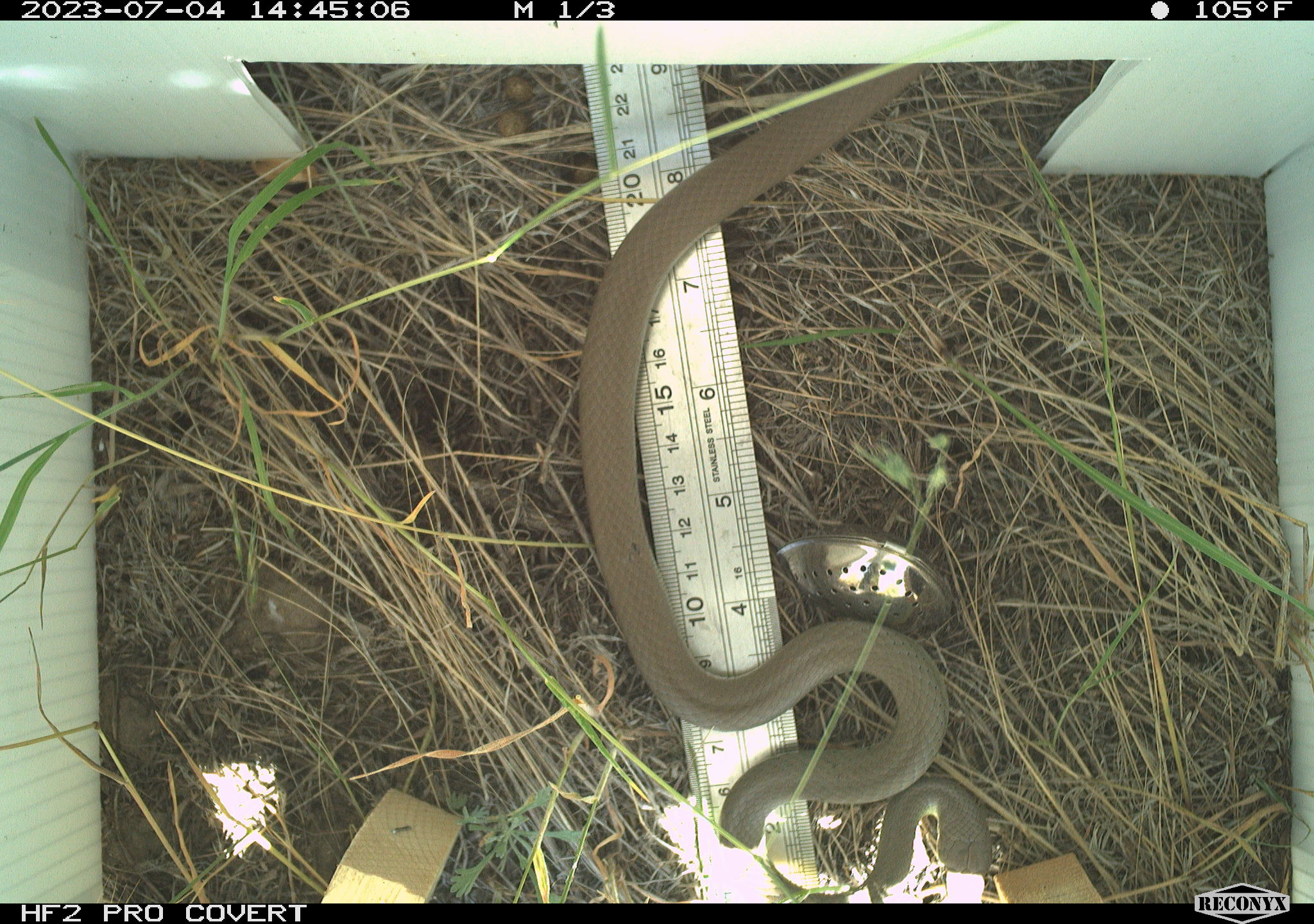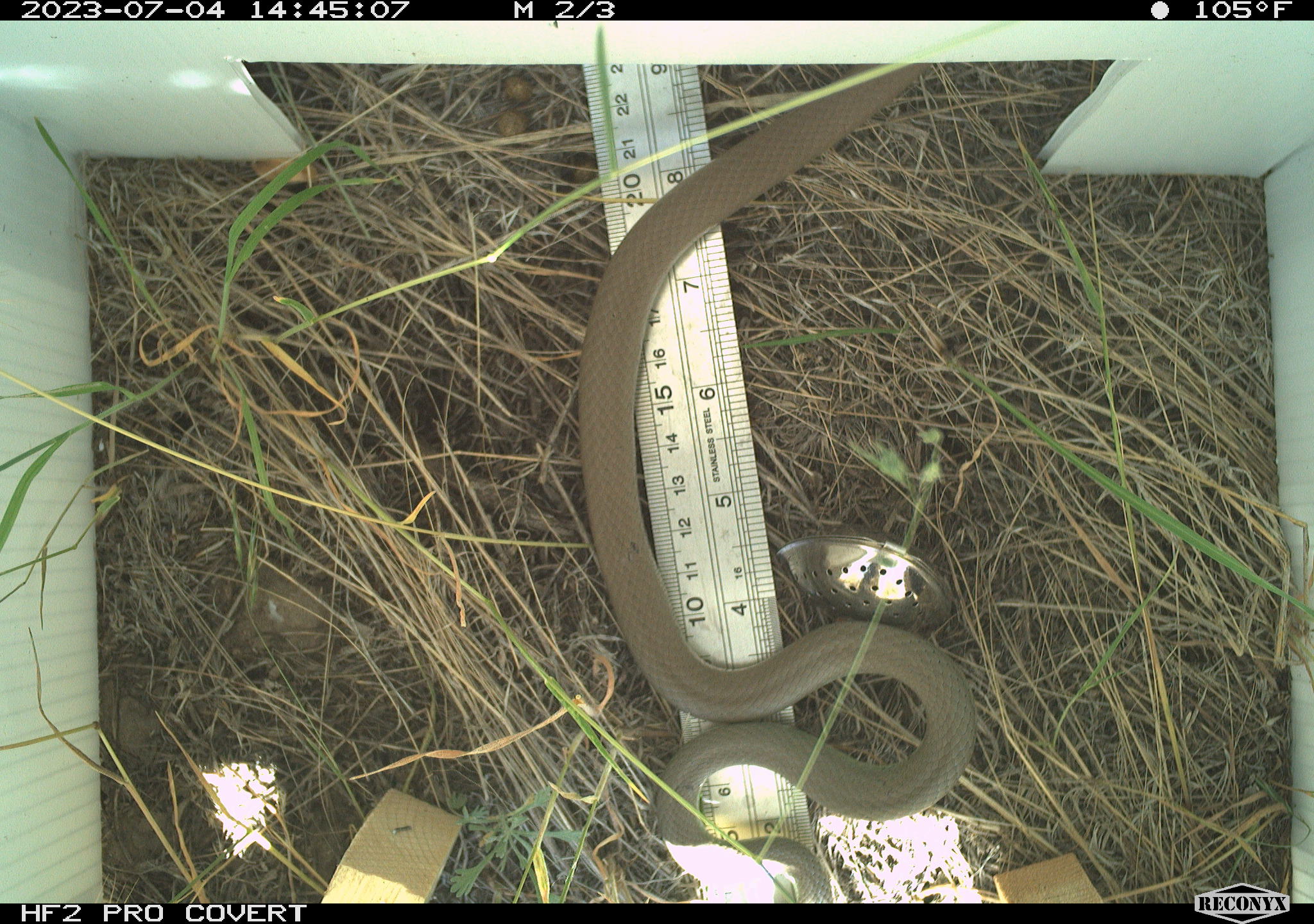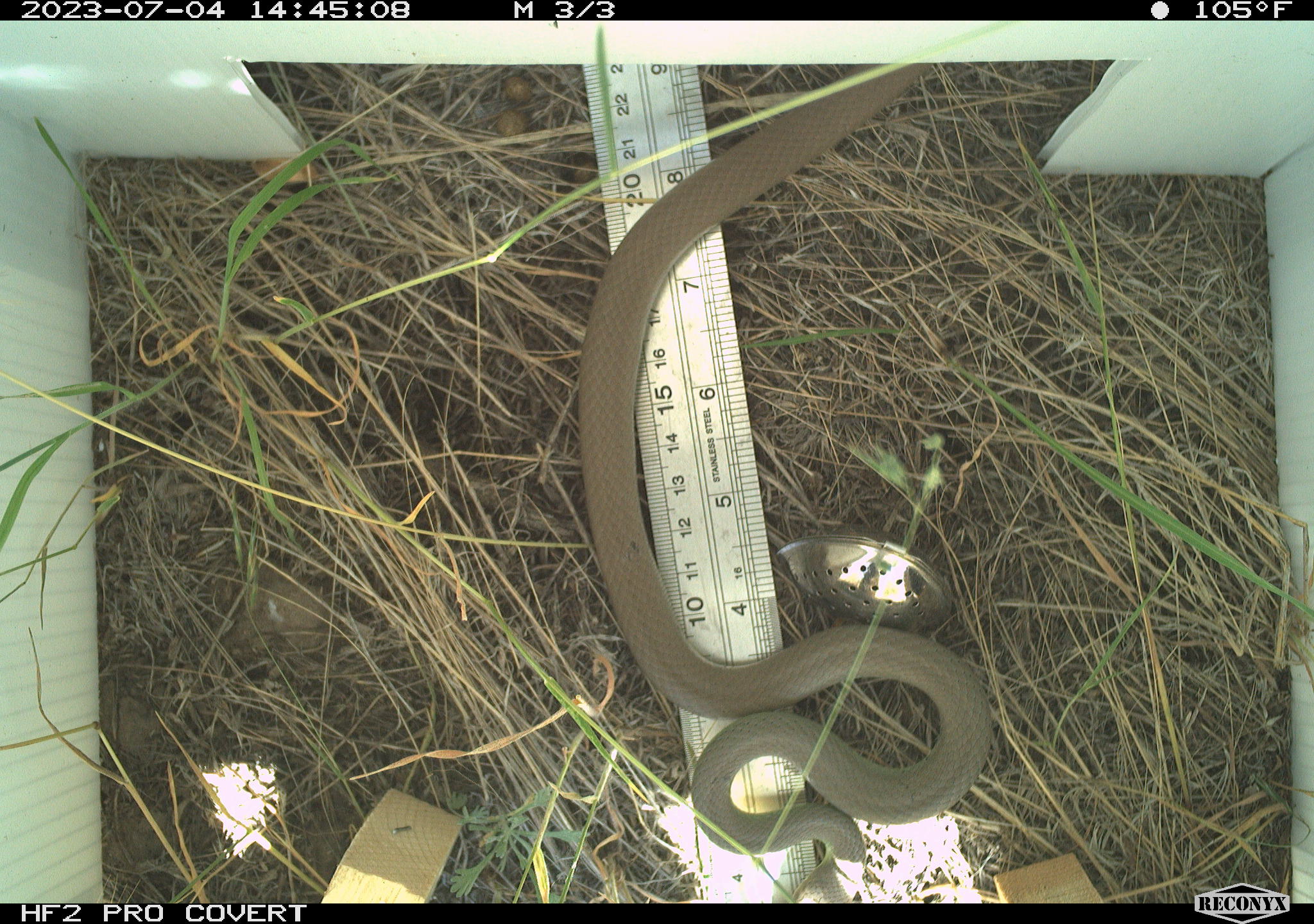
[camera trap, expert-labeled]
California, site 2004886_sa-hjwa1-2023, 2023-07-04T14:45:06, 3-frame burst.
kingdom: Animalia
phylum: Chordata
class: Reptilia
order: Squamata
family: Colubridae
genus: Coluber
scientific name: Coluber constrictor mormon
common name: western yellow-bellied racer